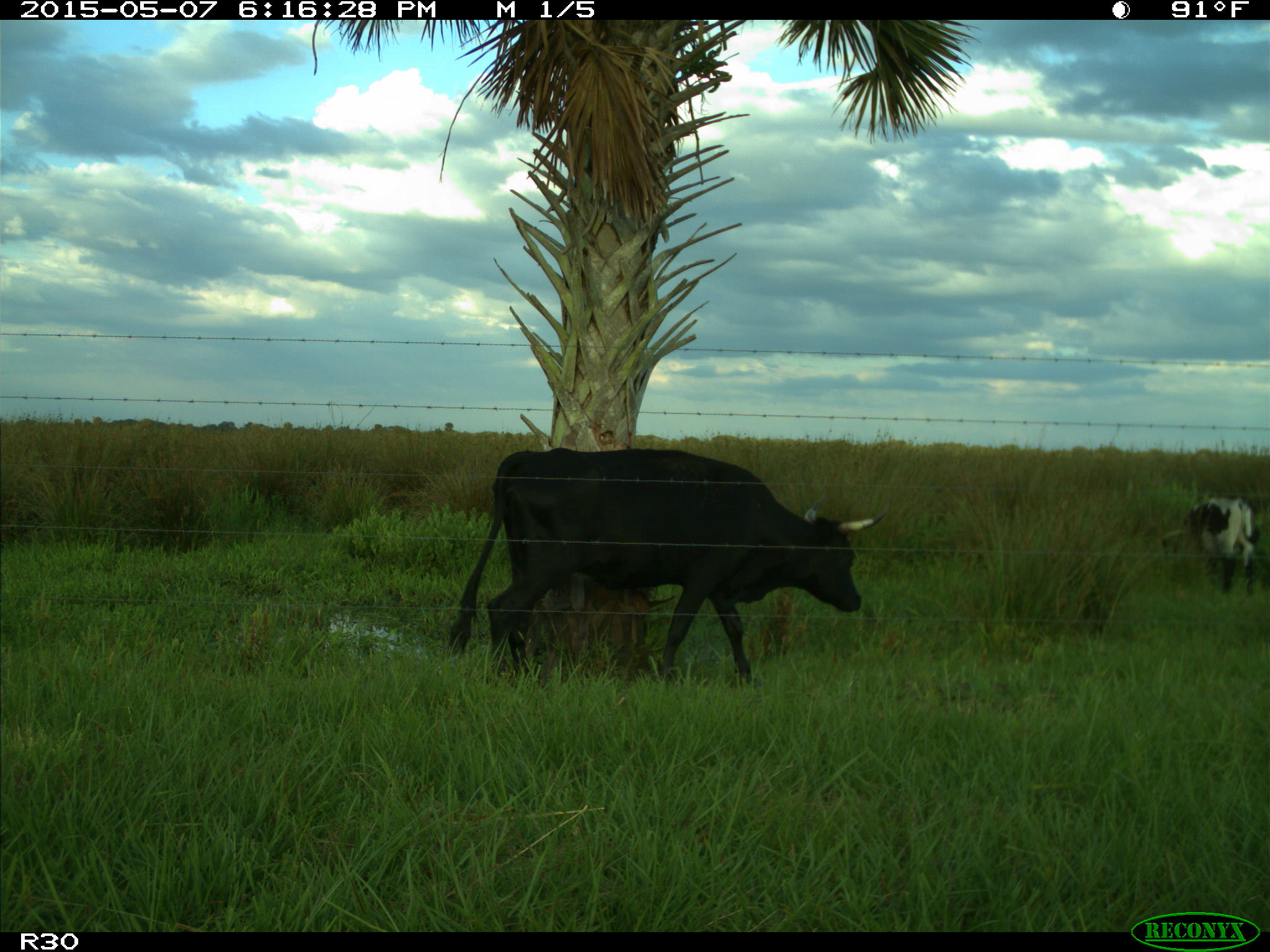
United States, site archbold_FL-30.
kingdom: Animalia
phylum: Chordata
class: Mammalia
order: Artiodactyla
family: Bovidae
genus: Bos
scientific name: Bos taurus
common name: domestic cow